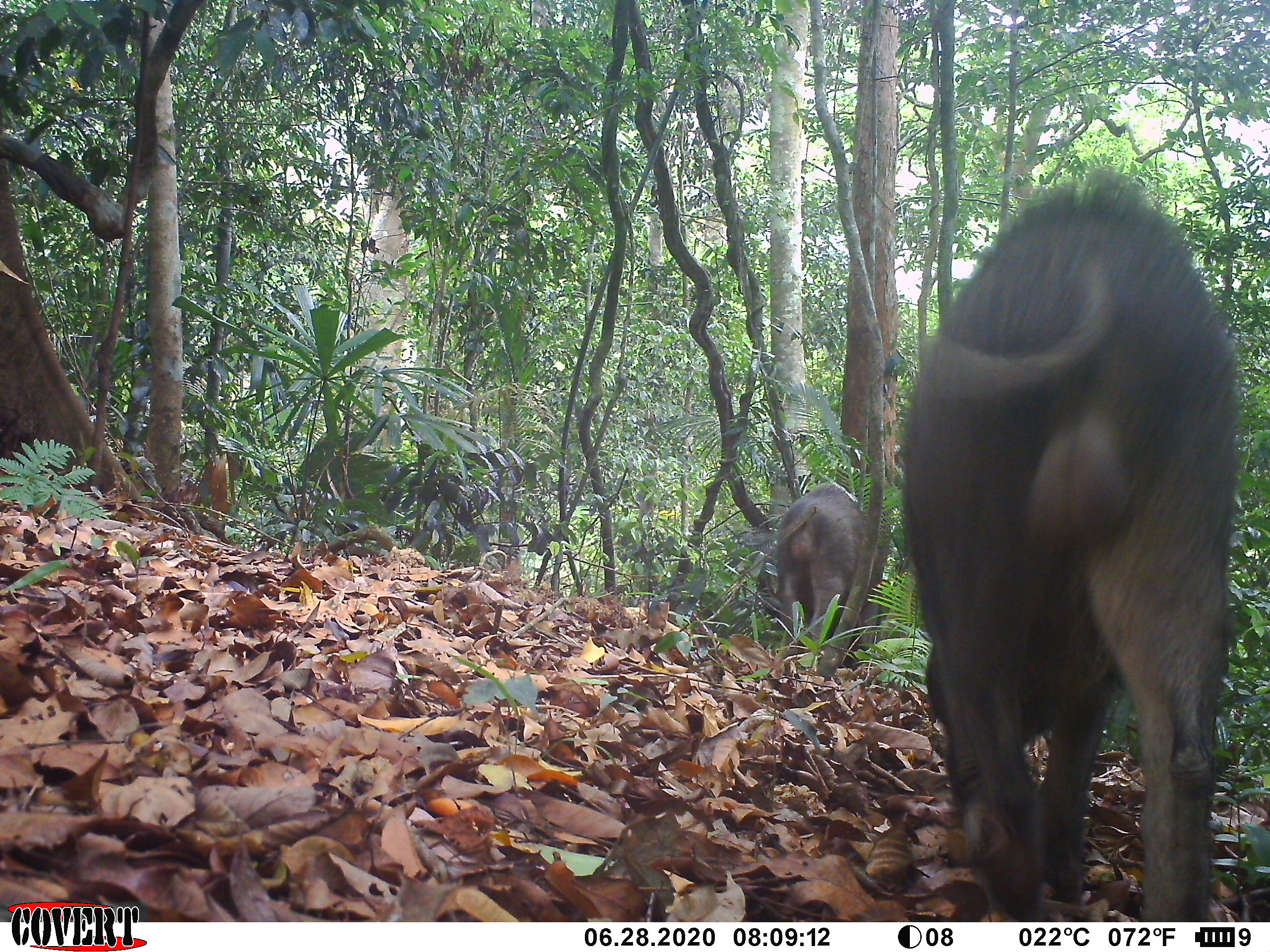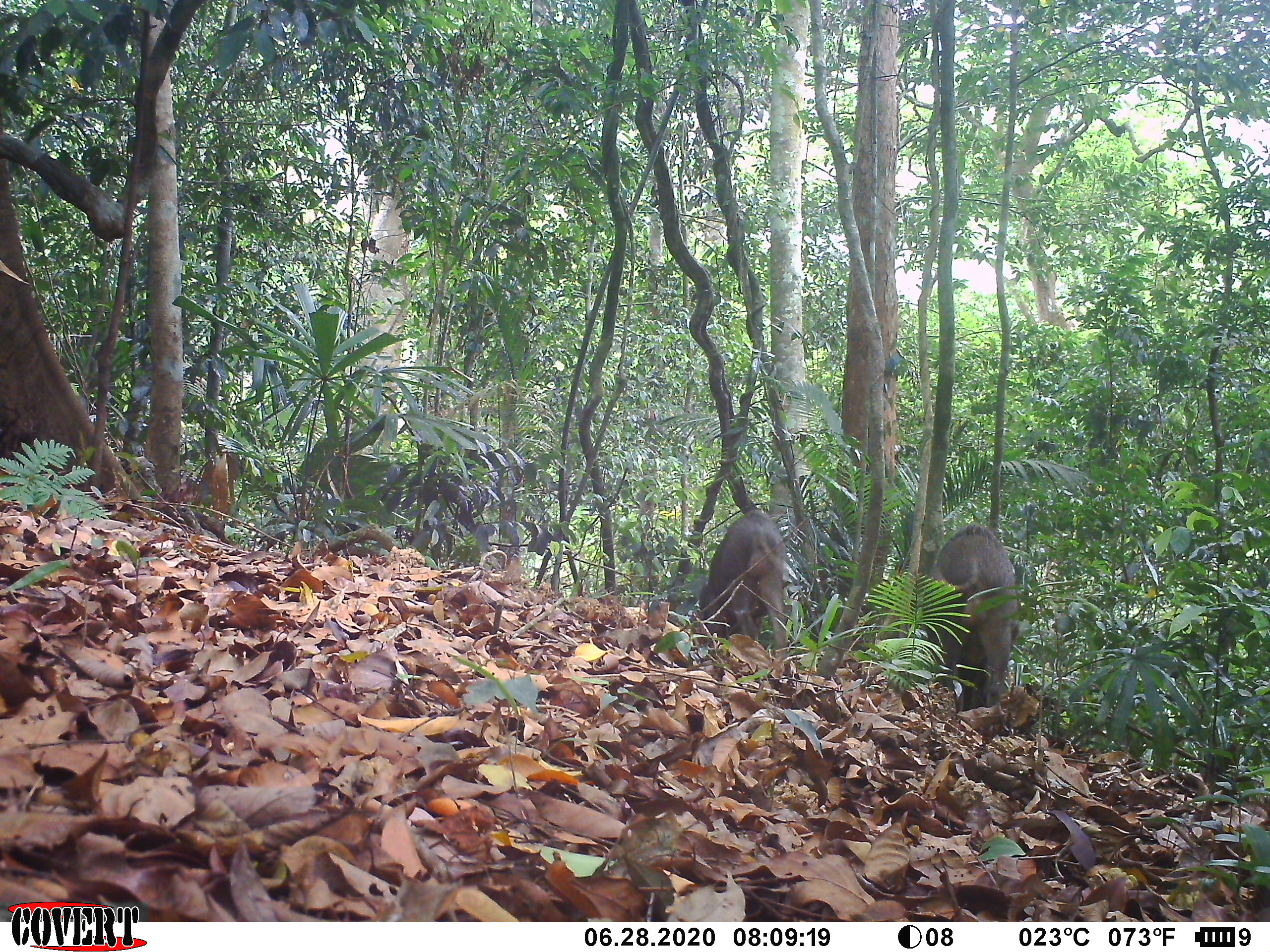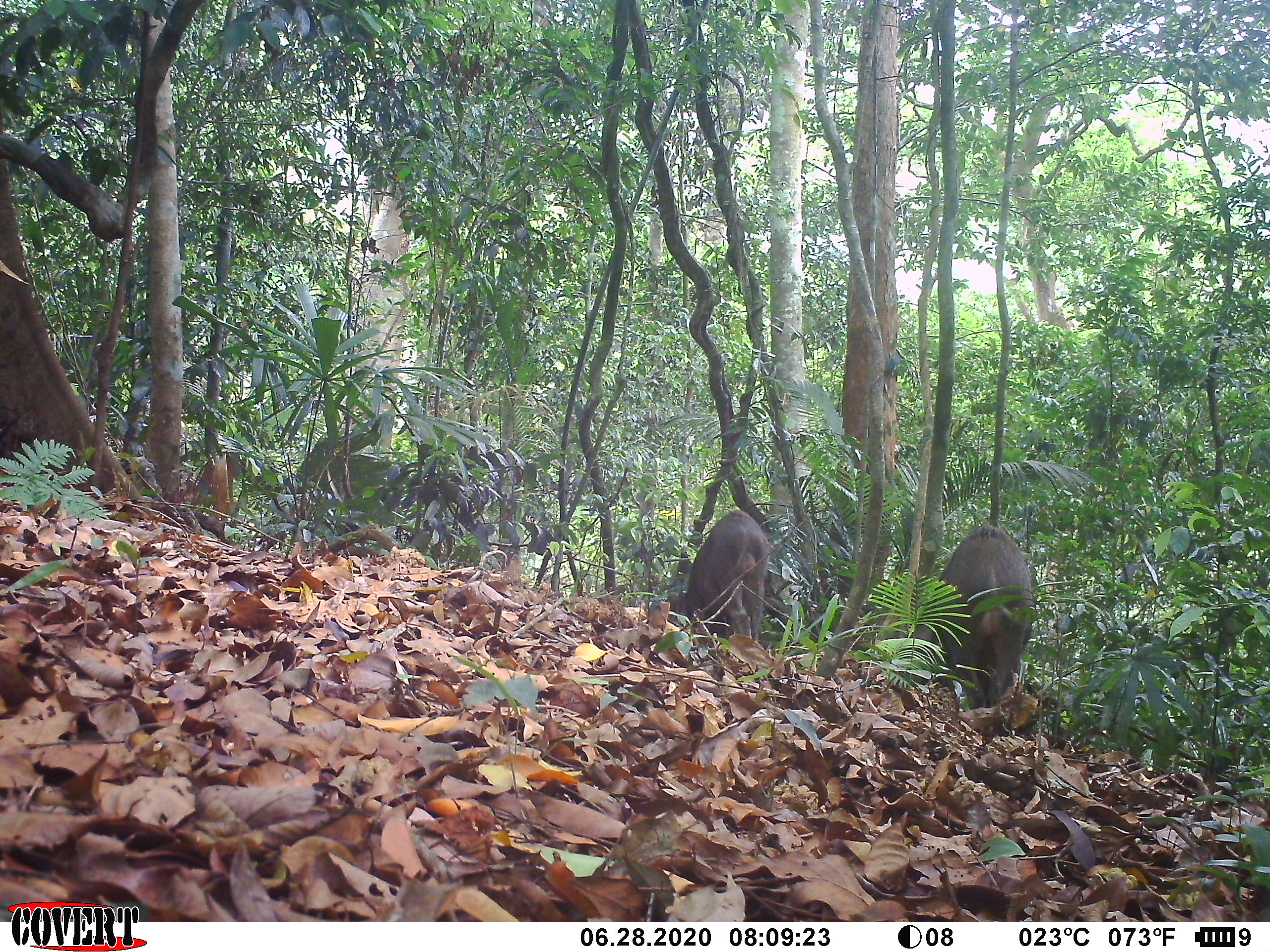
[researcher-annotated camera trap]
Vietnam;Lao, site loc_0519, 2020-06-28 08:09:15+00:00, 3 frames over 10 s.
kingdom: Animalia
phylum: Chordata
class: Mammalia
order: Artiodactyla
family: Suidae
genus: Sus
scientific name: Sus scrofa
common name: eurasian wild pig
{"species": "eurasian wild pig (Sus scrofa)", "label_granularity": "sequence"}